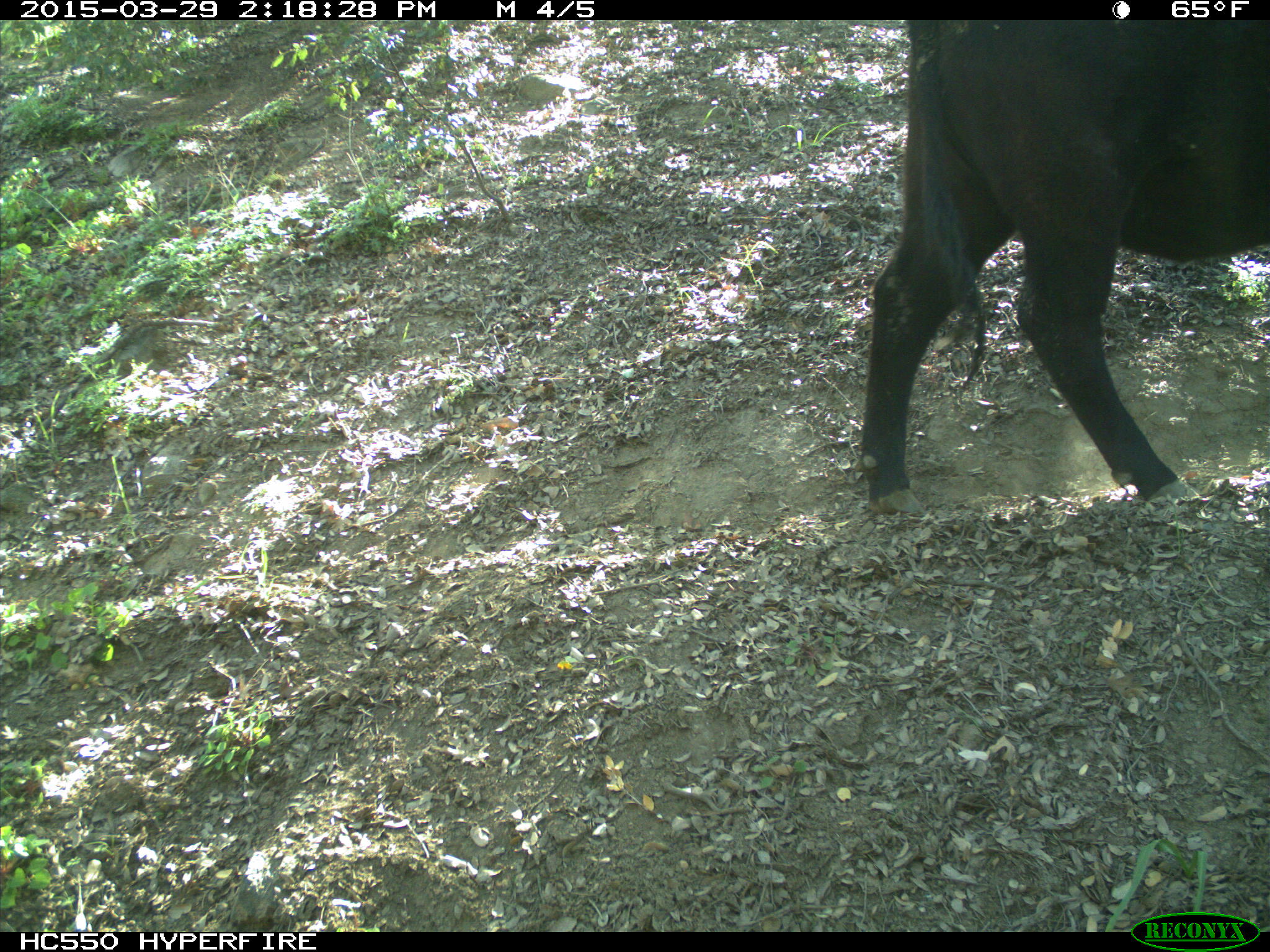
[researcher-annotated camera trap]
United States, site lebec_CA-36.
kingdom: Animalia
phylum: Chordata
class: Mammalia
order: Artiodactyla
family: Bovidae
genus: Bos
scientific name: Bos taurus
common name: domestic cow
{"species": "Bos taurus (domestic cow)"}